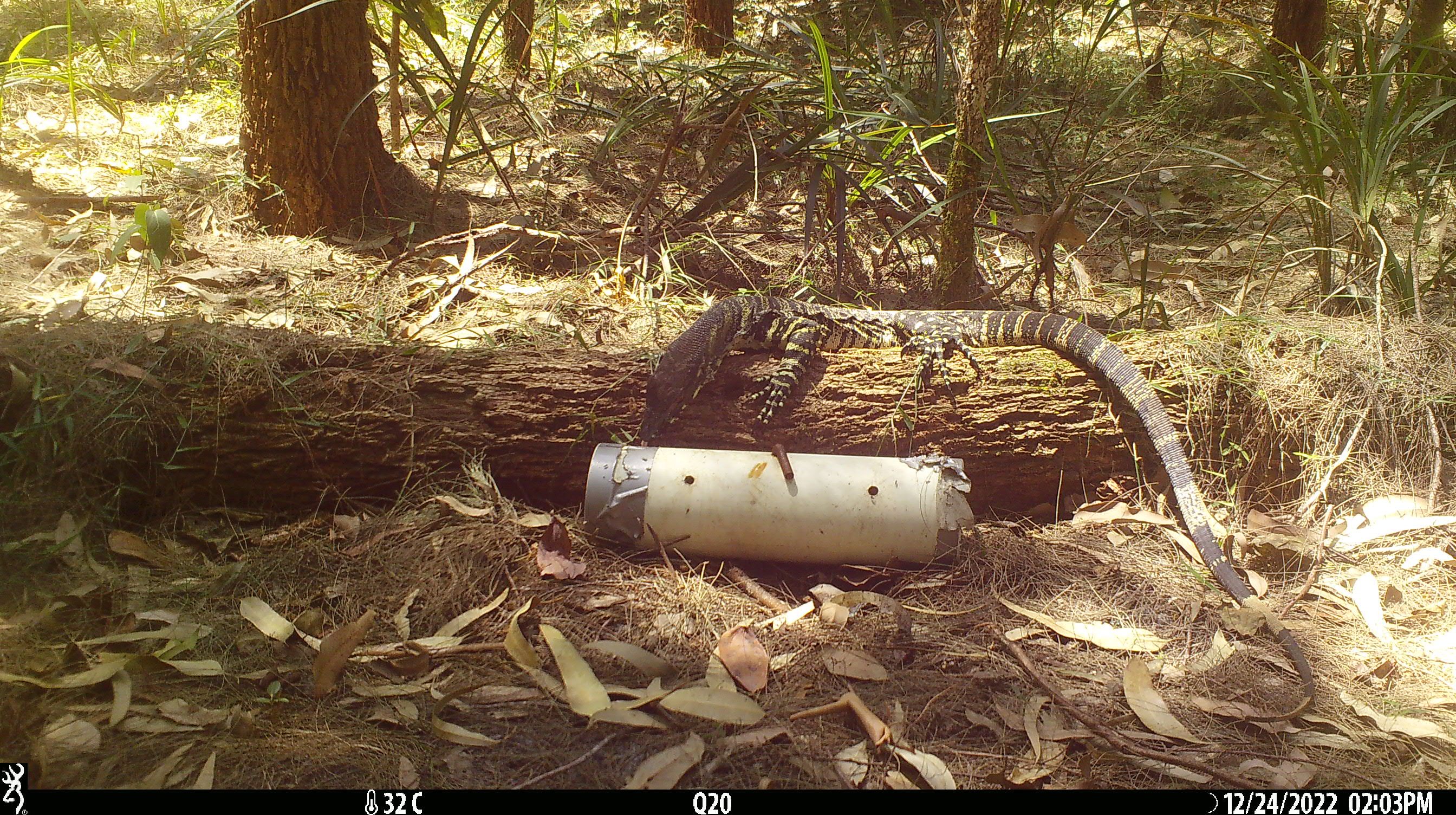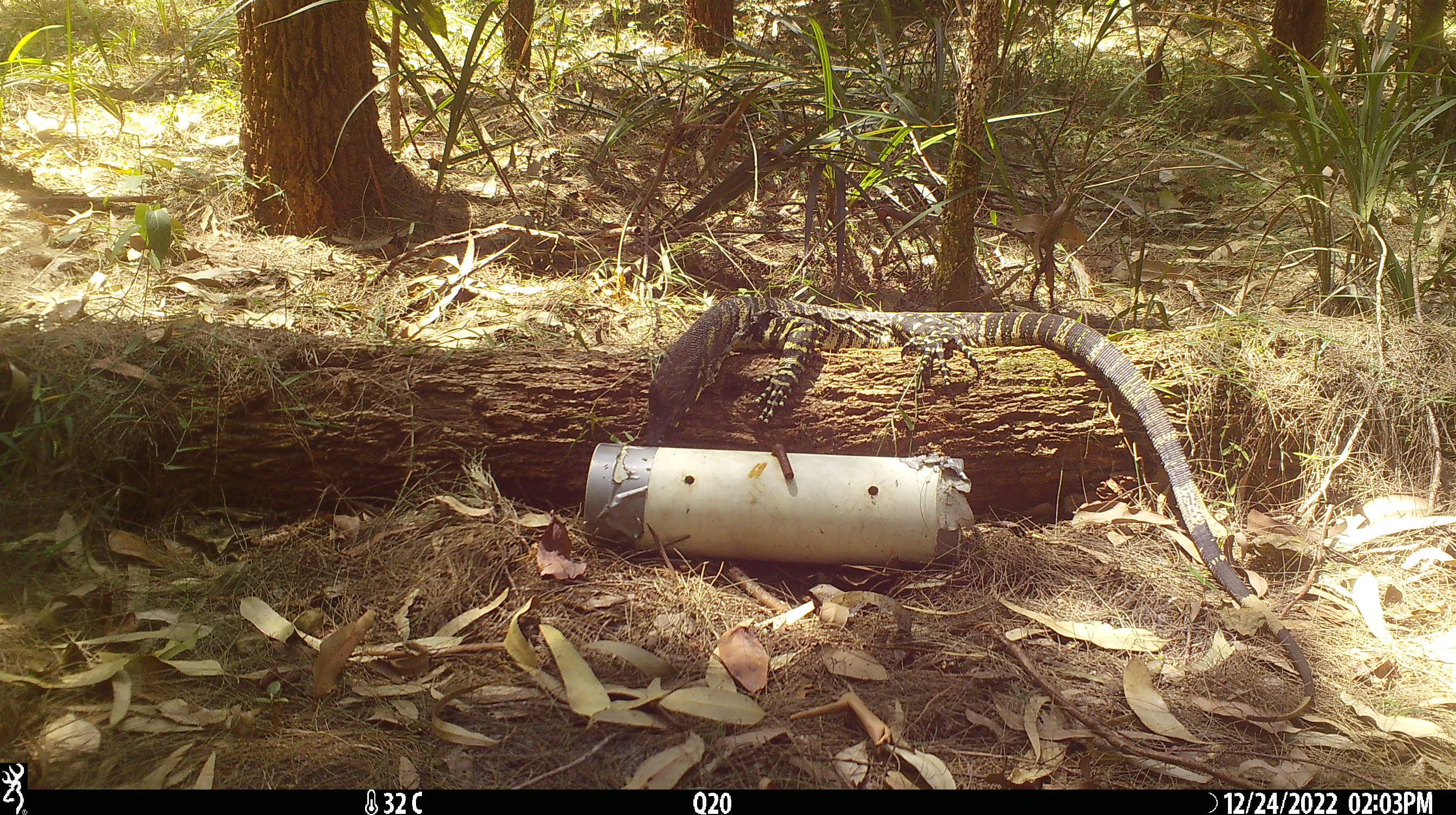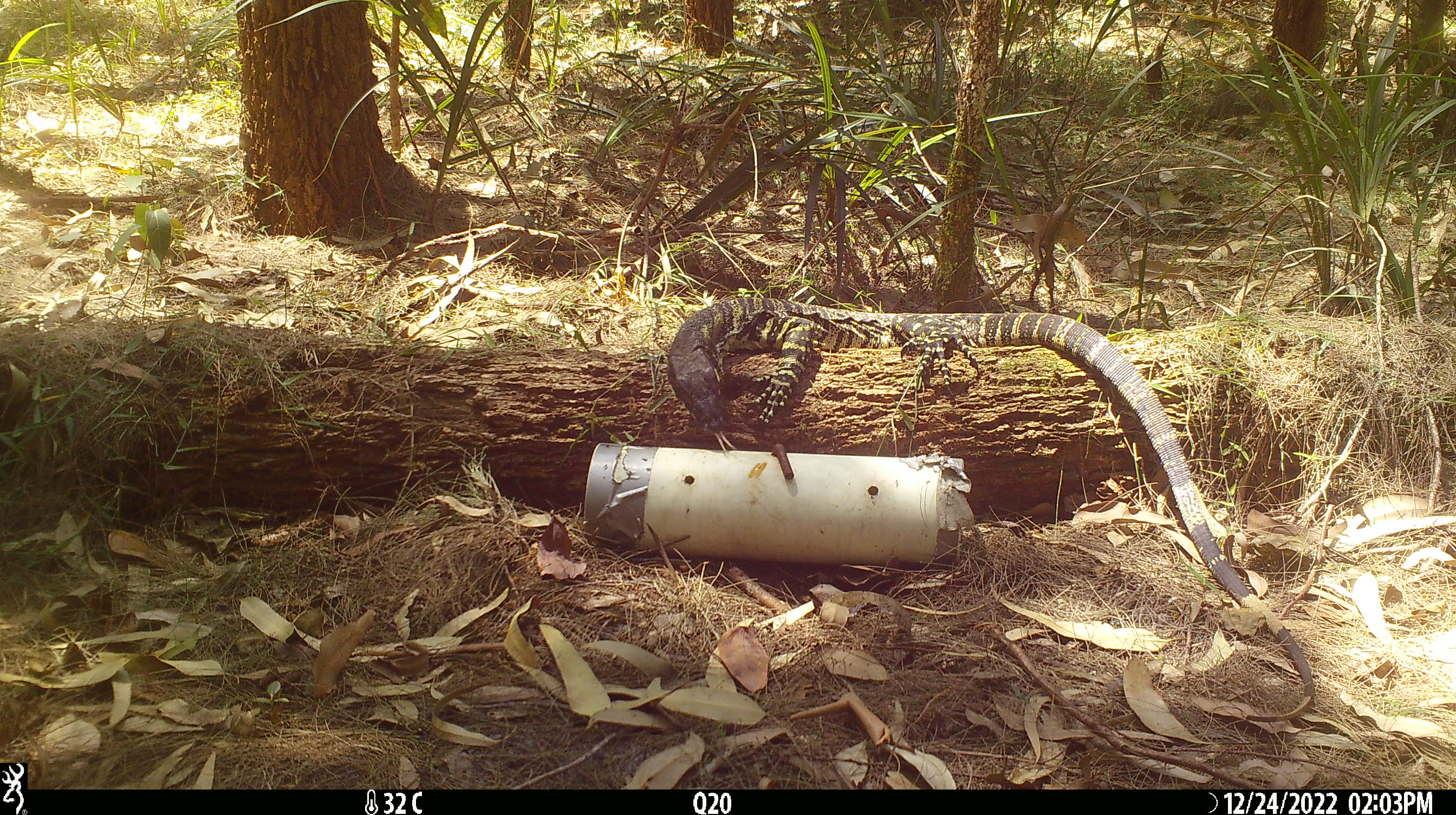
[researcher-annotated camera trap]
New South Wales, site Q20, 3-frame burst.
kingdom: Animalia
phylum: Chordata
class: Reptilia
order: Squamata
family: Varanidae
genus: Varanus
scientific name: Varanus varius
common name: lace monitor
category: goanna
Goanna (lace monitor) (Varanus varius).